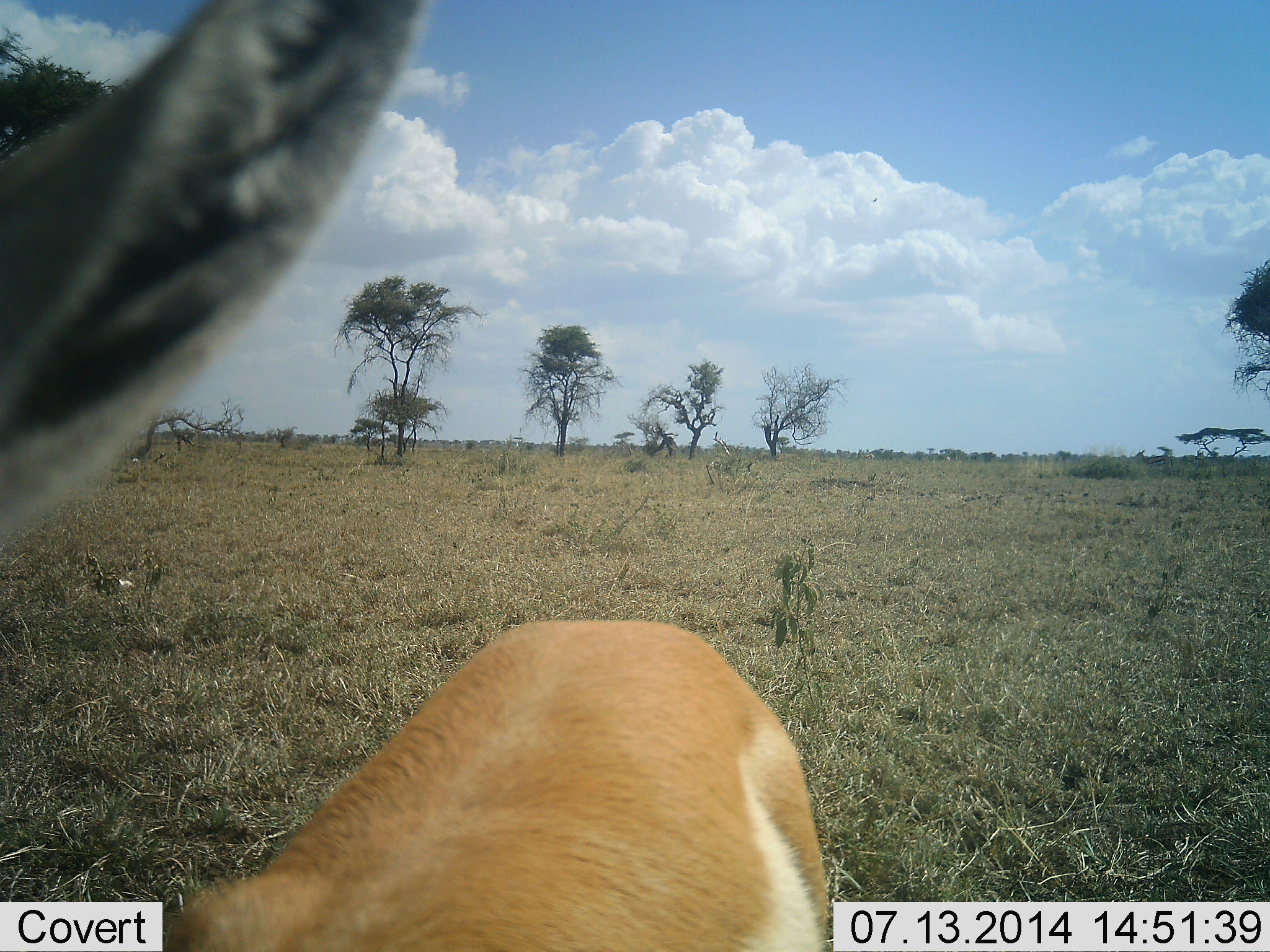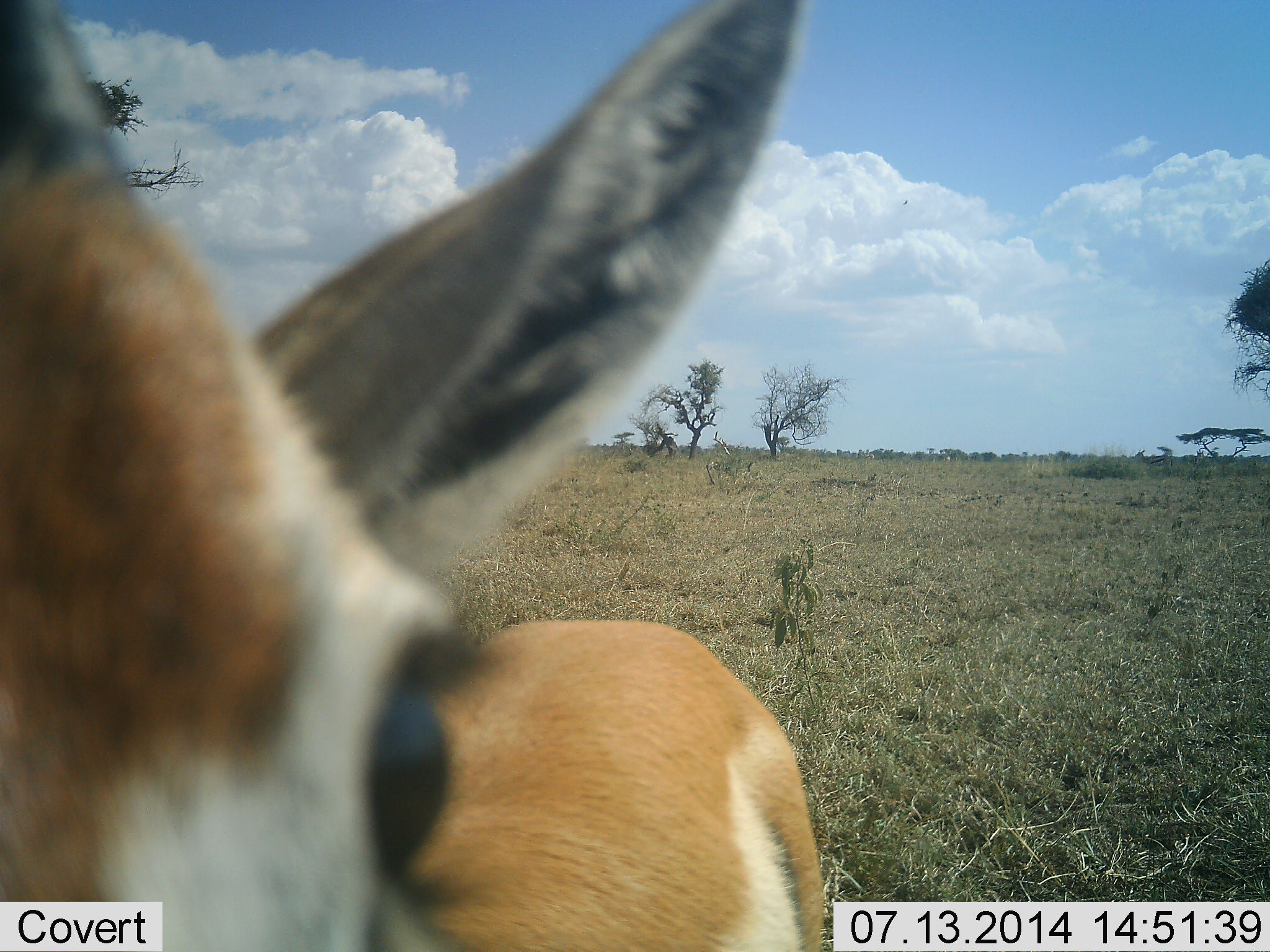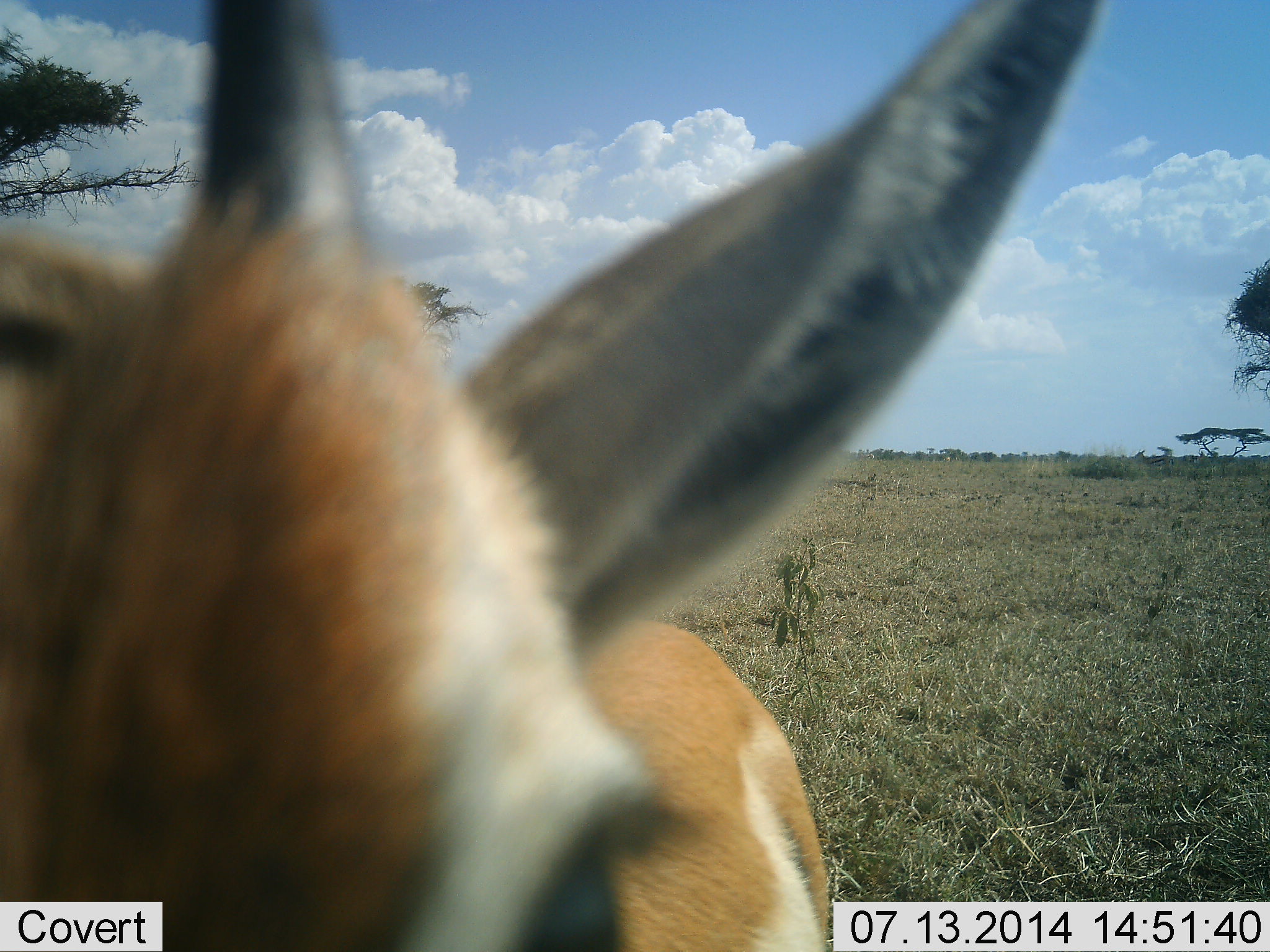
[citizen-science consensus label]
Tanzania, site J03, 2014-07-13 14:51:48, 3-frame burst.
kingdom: Animalia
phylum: Chordata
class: Mammalia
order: Artiodactyla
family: Bovidae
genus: Eudorcas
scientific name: Eudorcas thomsonii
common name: thomson's gazelle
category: gazellethomsons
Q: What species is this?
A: Gazellethomsons (thomson's gazelle) (Eudorcas thomsonii).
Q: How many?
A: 1.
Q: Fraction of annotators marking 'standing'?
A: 90%.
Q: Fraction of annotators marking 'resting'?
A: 0%.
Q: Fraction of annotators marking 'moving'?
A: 0%.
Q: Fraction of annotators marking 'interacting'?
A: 10%.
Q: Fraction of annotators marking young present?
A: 0%.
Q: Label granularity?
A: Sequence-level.